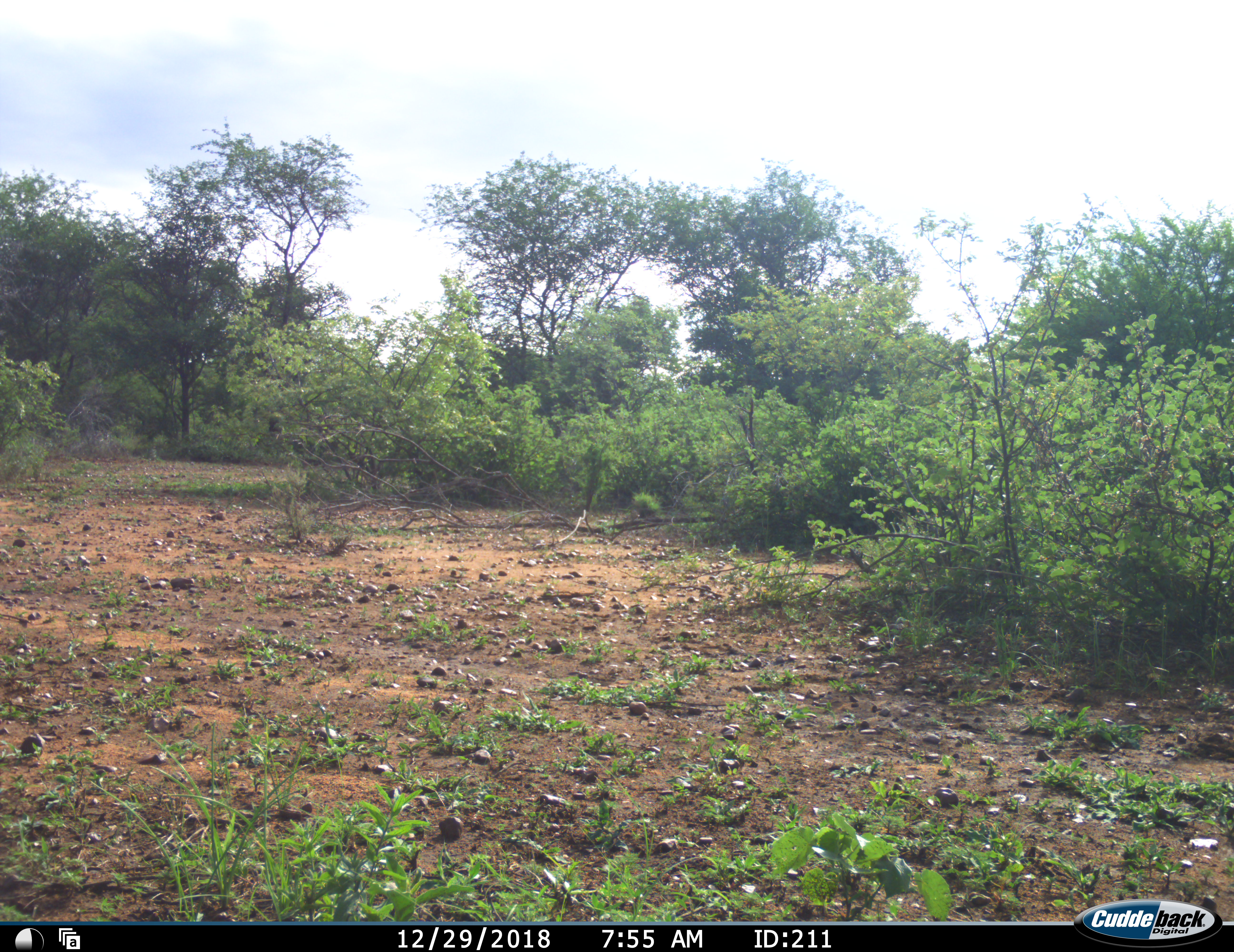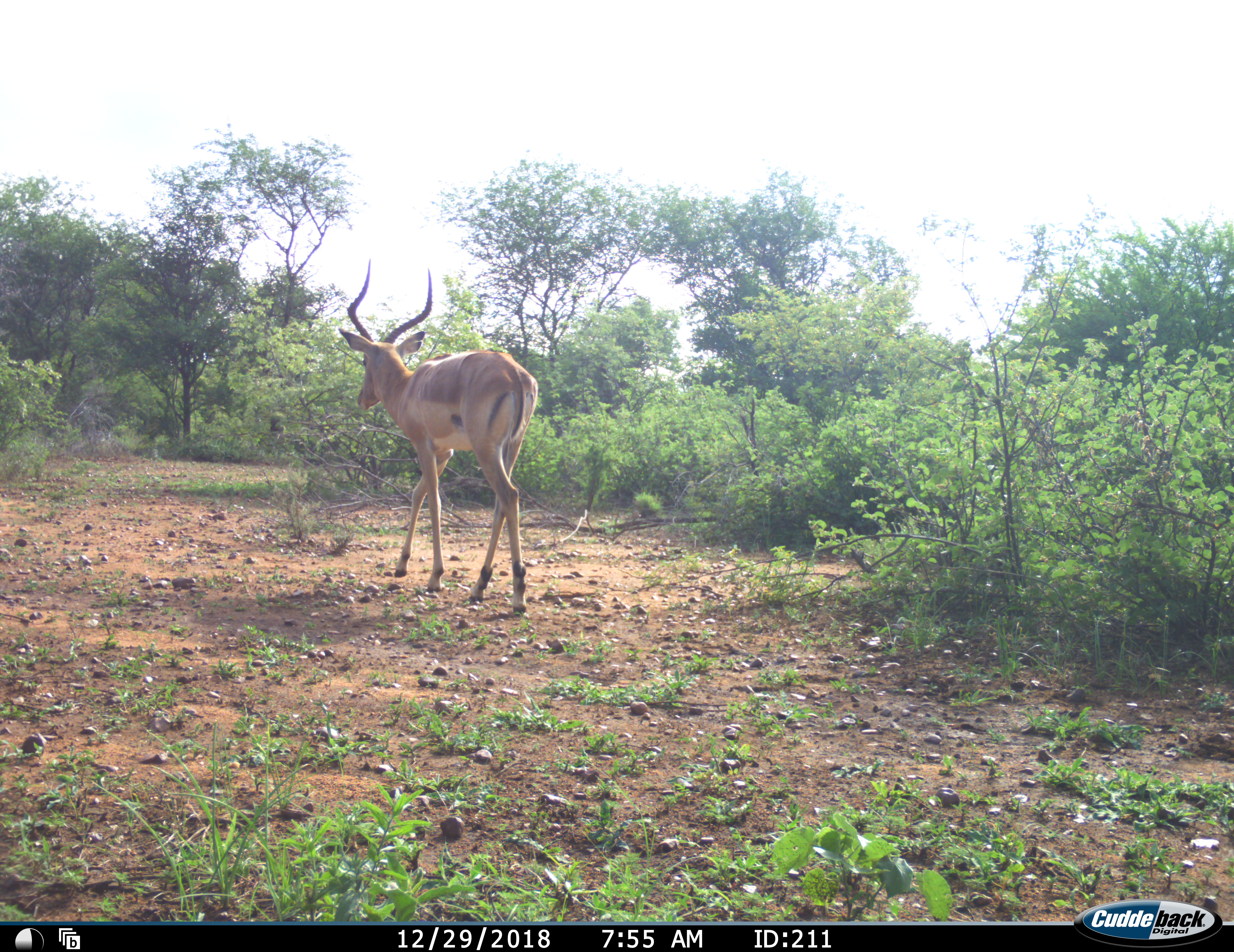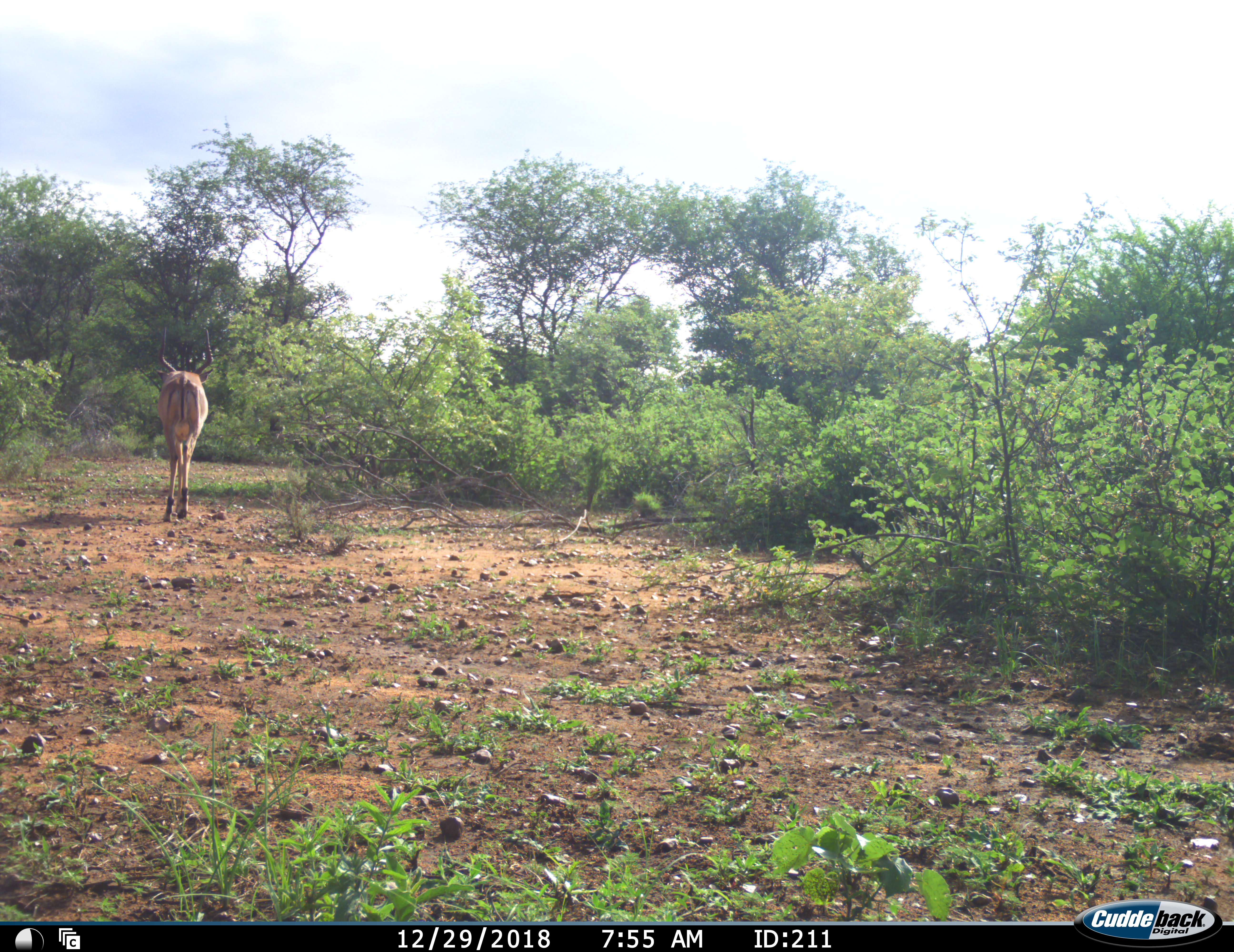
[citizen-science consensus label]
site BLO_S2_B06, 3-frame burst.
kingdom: Animalia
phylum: Chordata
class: Mammalia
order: Artiodactyla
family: Bovidae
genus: Aepyceros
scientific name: Aepyceros melampus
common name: impala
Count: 1.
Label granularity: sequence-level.